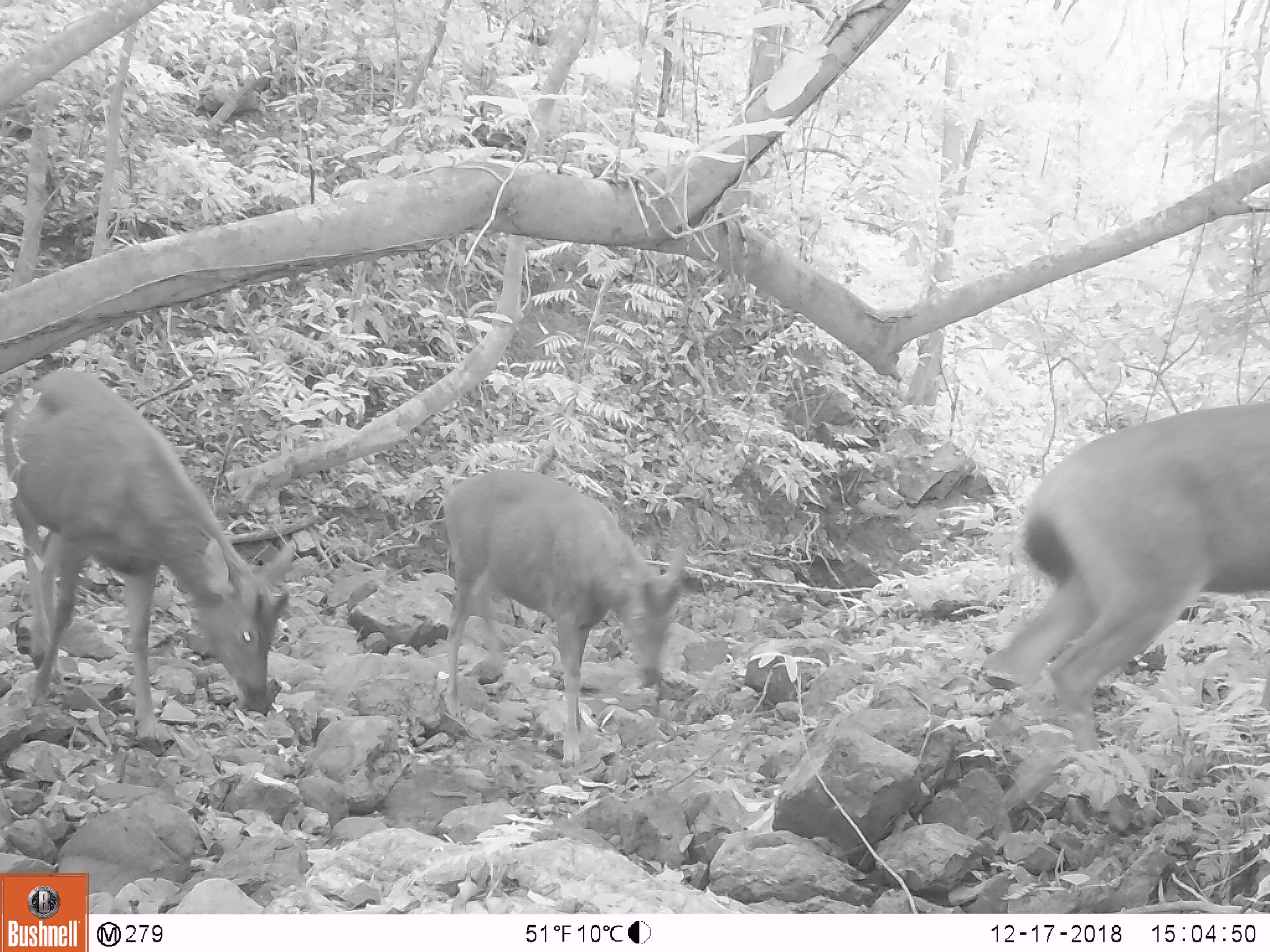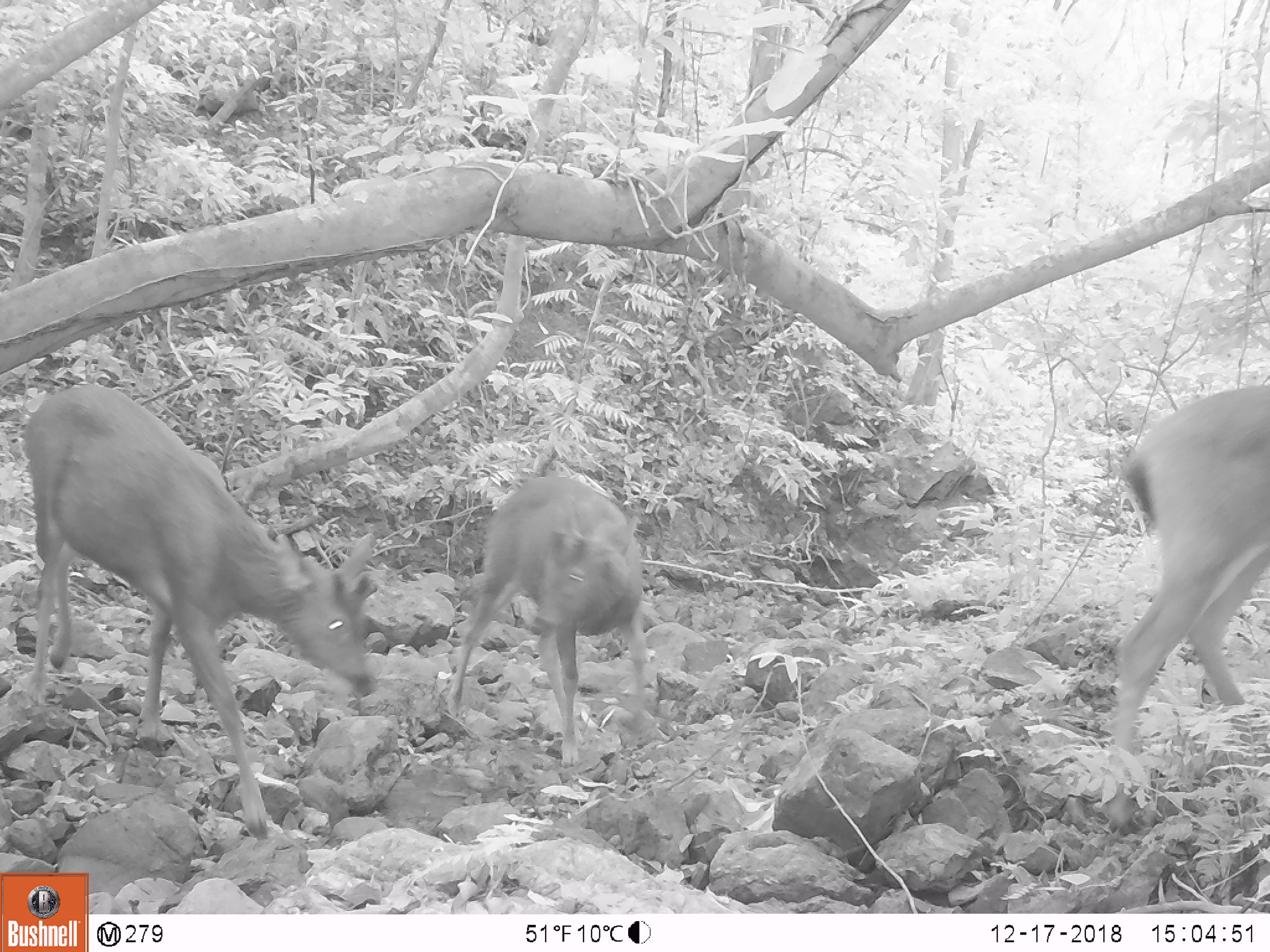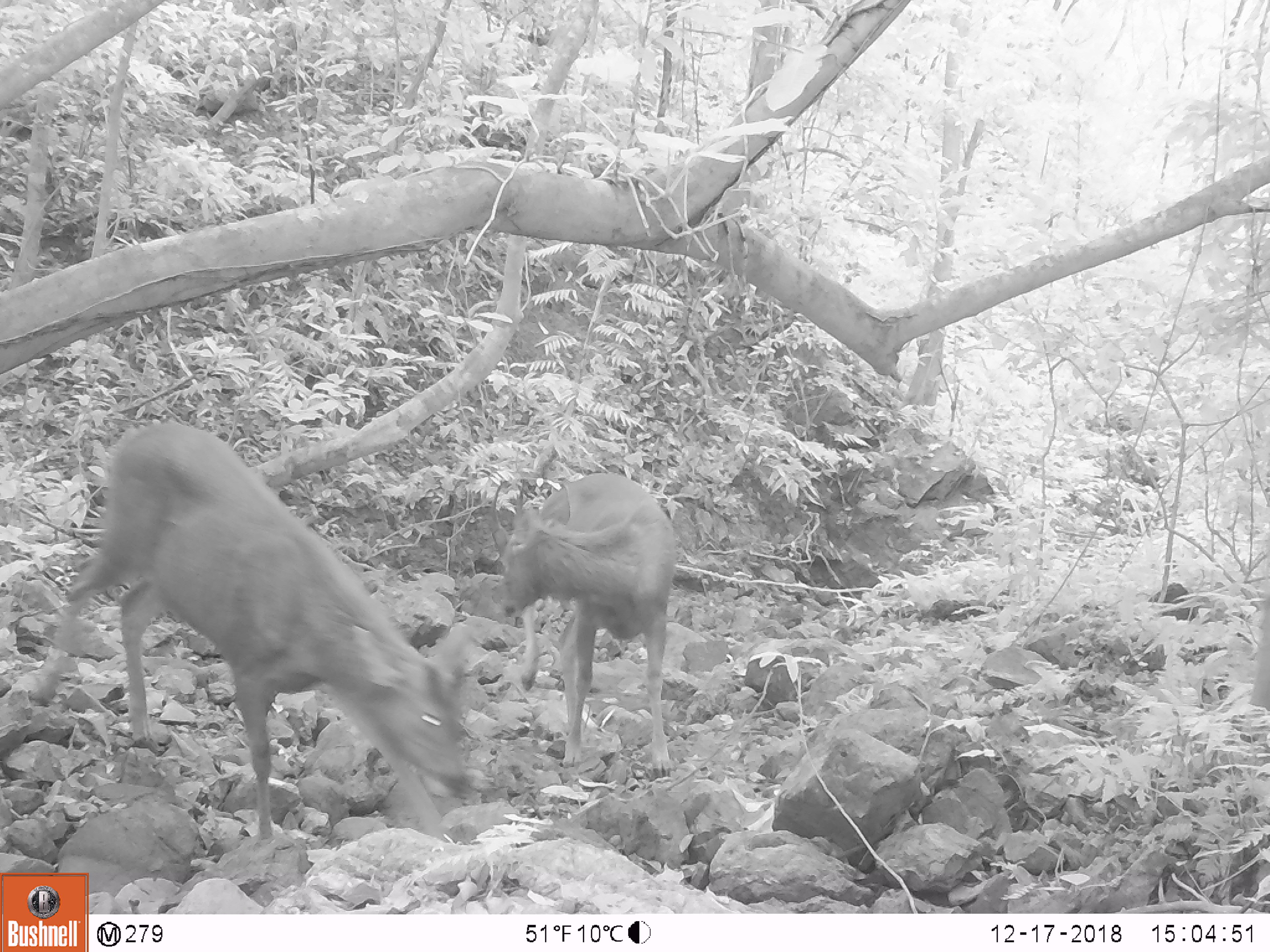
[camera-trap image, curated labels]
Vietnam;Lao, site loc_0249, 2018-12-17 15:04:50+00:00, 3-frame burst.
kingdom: Animalia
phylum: Chordata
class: Mammalia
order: Artiodactyla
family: Cervidae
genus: Rusa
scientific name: Rusa unicolor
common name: sambar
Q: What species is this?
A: Sambar (Rusa unicolor).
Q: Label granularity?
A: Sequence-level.